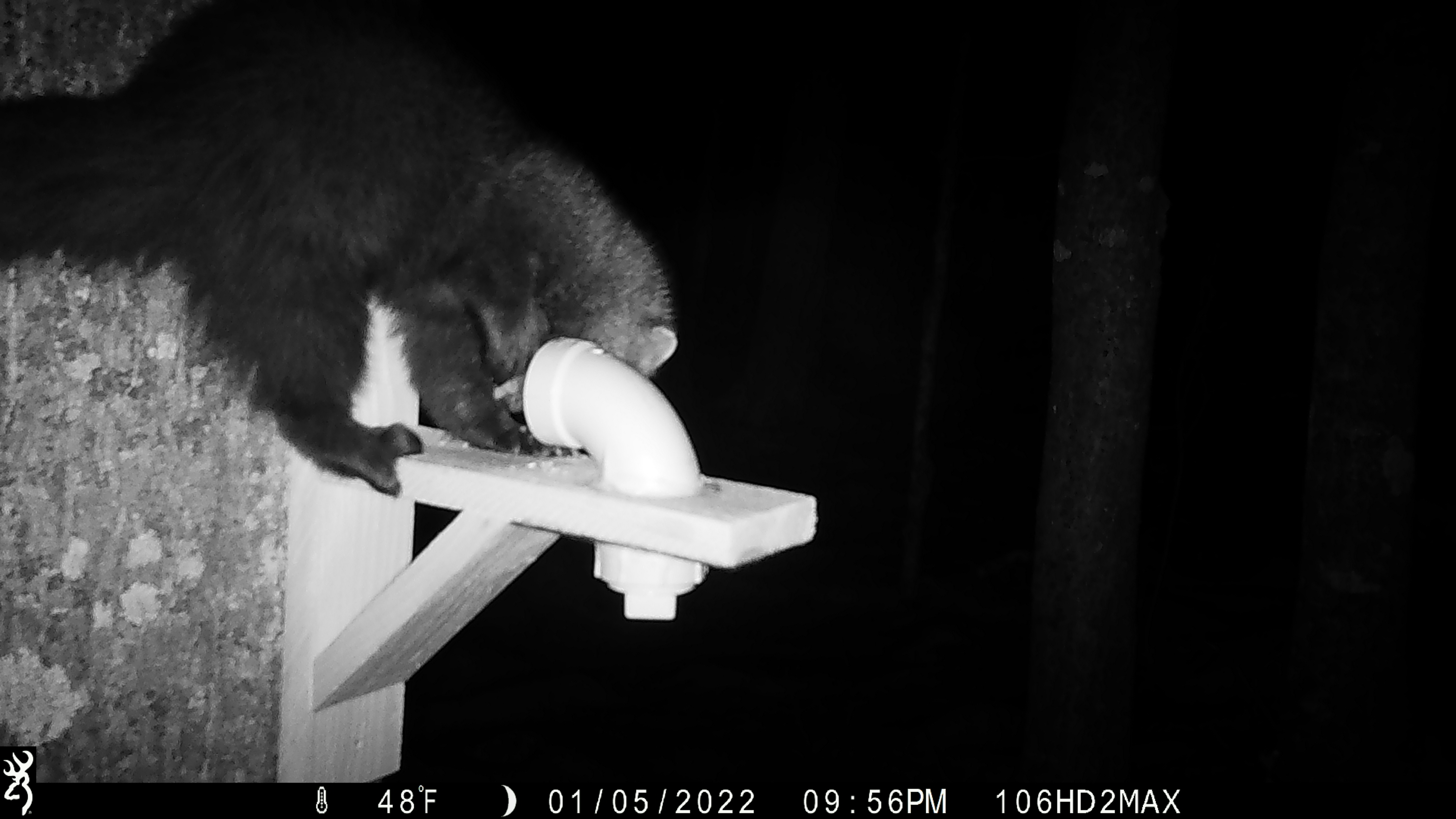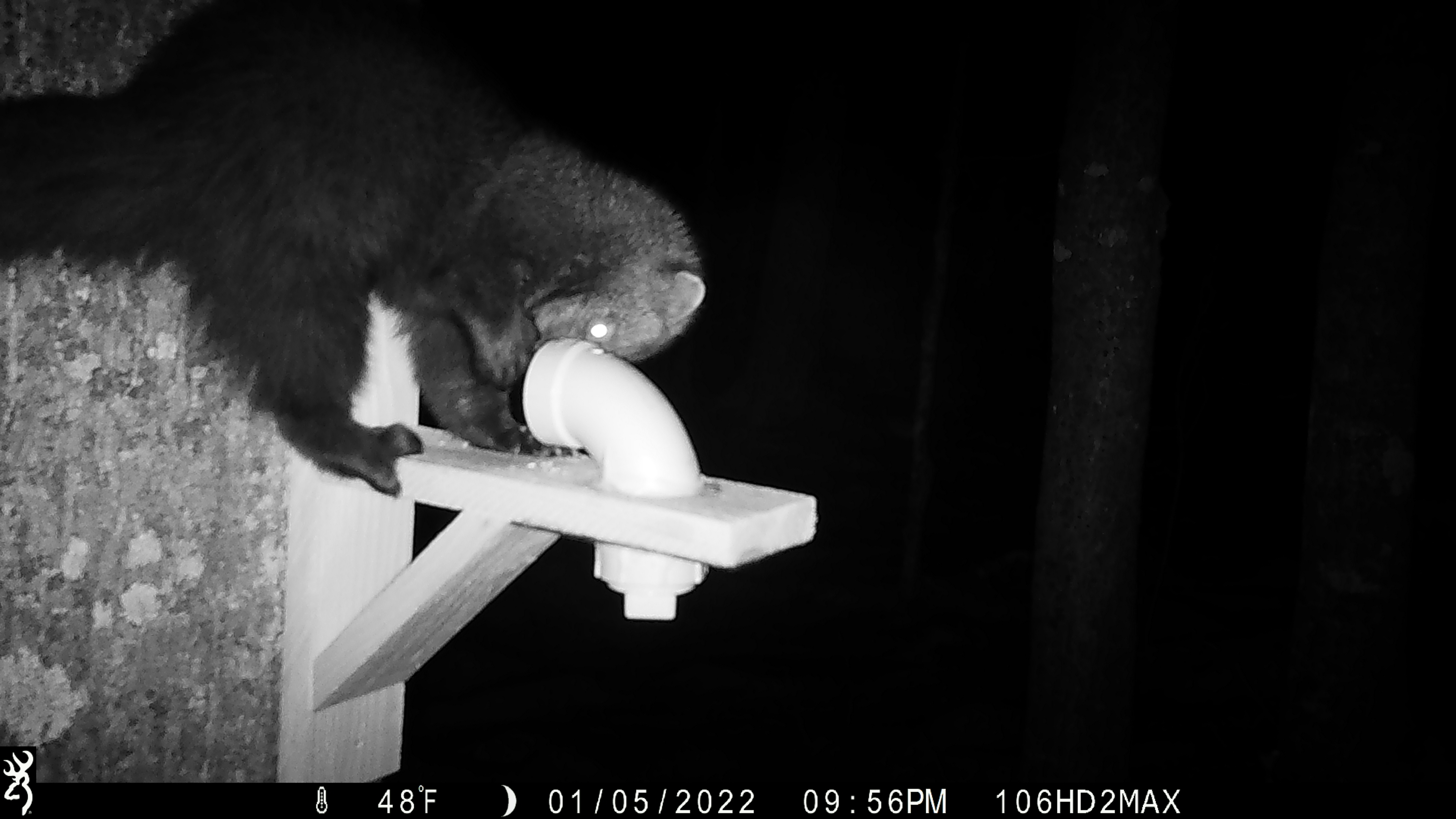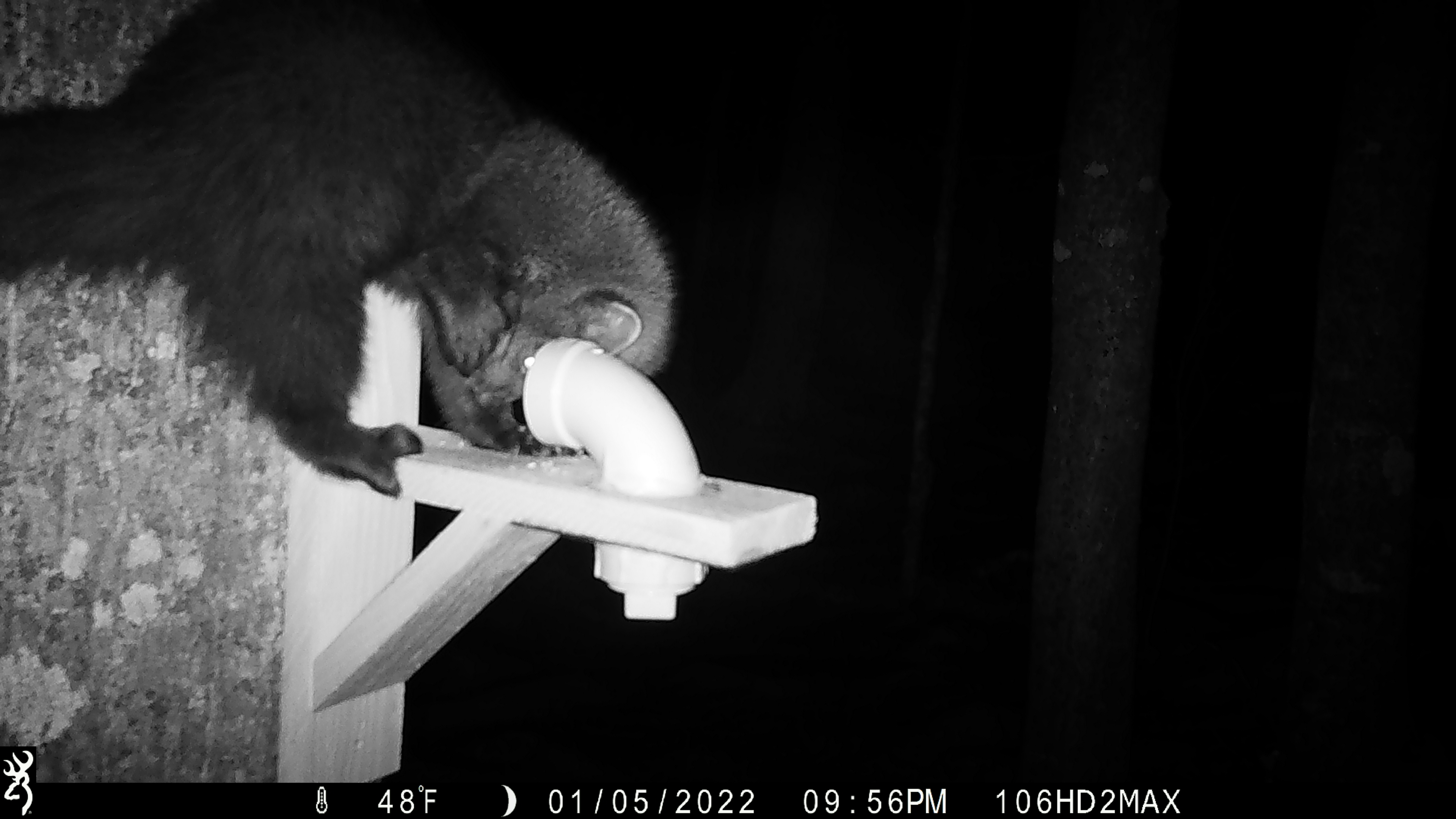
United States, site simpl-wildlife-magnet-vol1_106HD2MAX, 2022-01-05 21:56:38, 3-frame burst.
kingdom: Animalia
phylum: Chordata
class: Mammalia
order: Carnivora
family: Mustelidae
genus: Pekania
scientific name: Pekania pennanti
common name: fisher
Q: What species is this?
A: Fisher (Pekania pennanti).